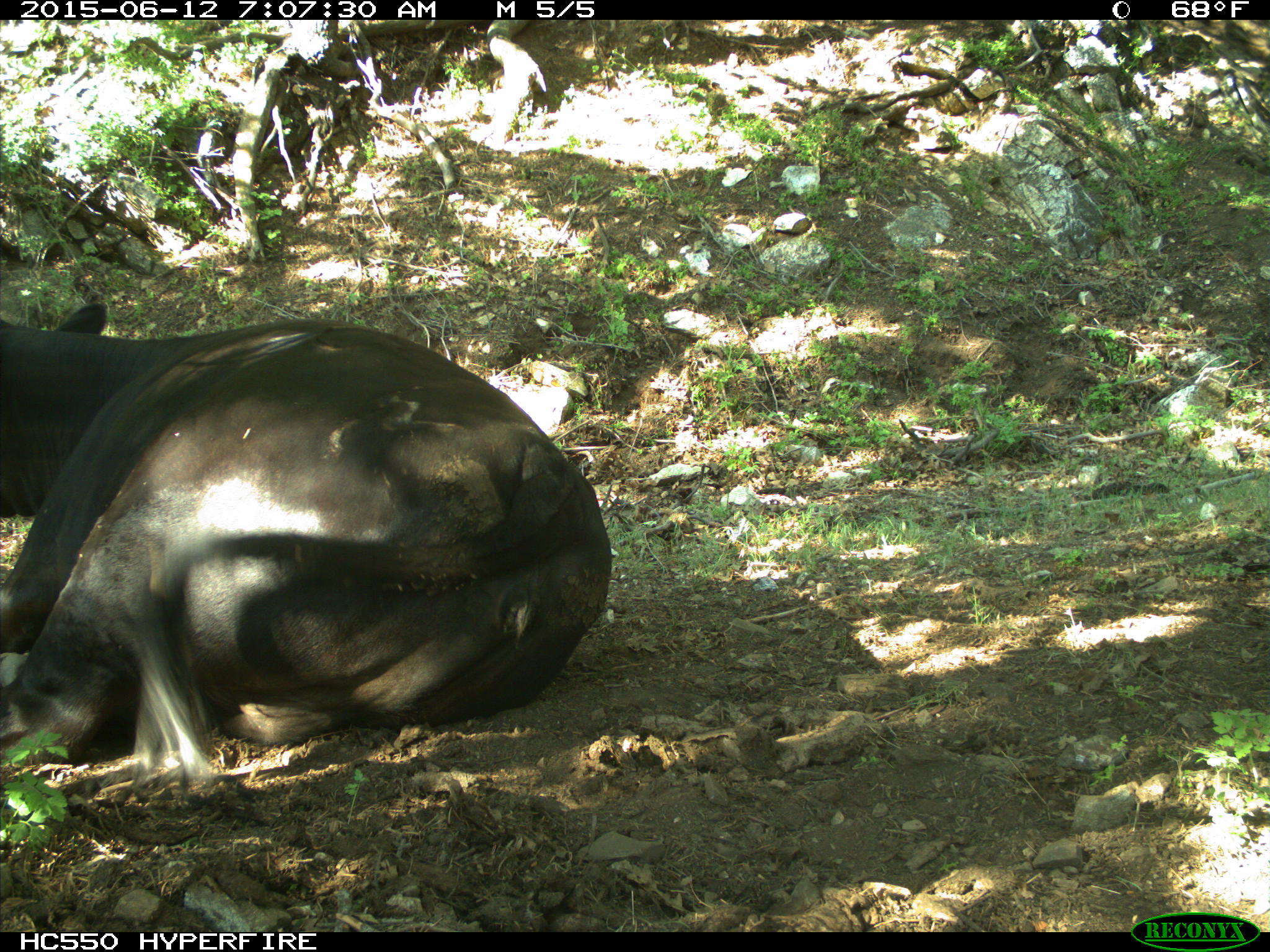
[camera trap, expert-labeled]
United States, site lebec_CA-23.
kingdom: Animalia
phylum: Chordata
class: Mammalia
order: Artiodactyla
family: Bovidae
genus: Bos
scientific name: Bos taurus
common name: domestic cow